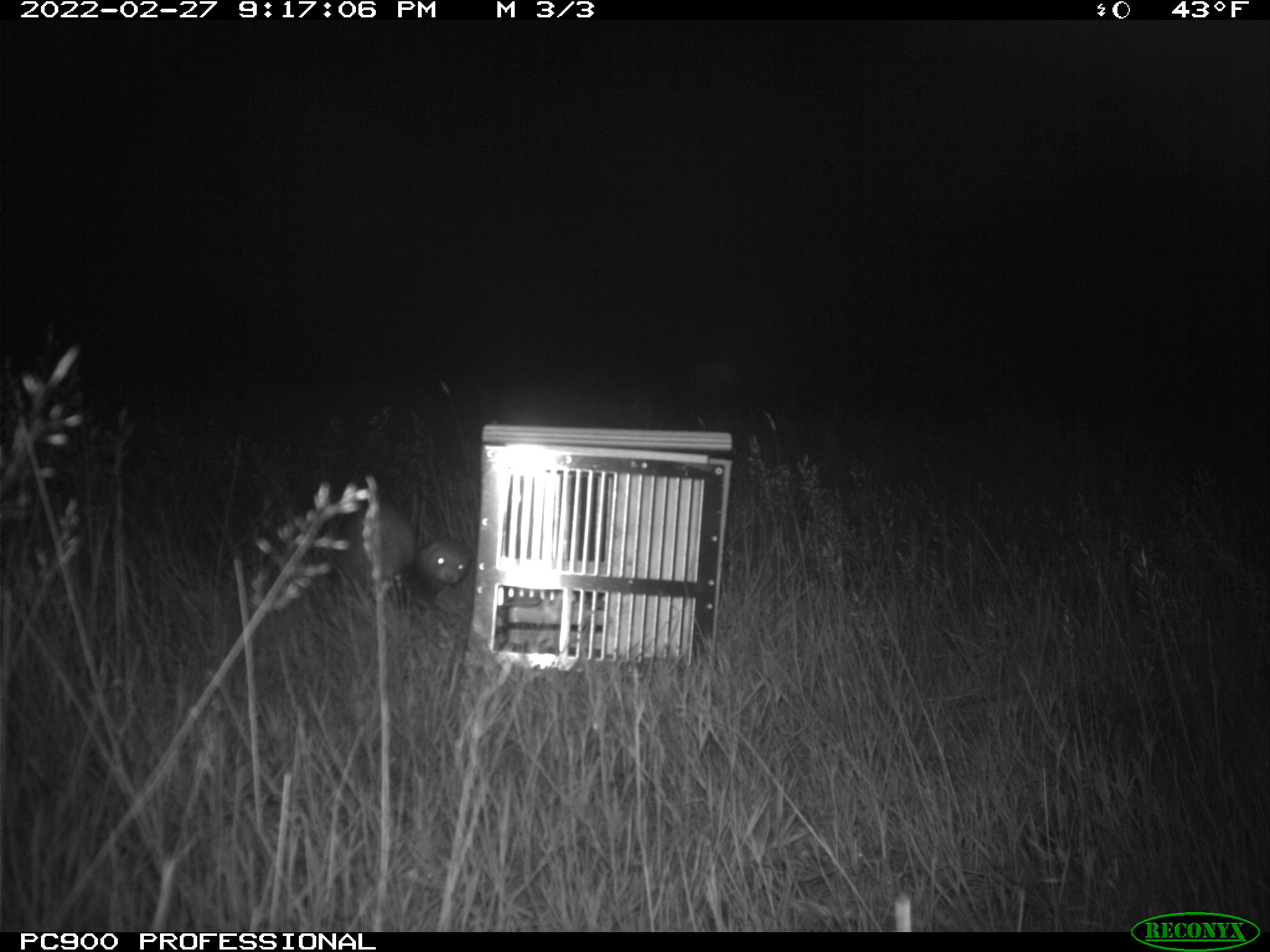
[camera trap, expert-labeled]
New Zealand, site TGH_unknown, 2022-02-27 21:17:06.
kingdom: Animalia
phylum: Chordata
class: Mammalia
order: Carnivora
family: Mustelidae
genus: Mustela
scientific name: Mustela furo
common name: ferret